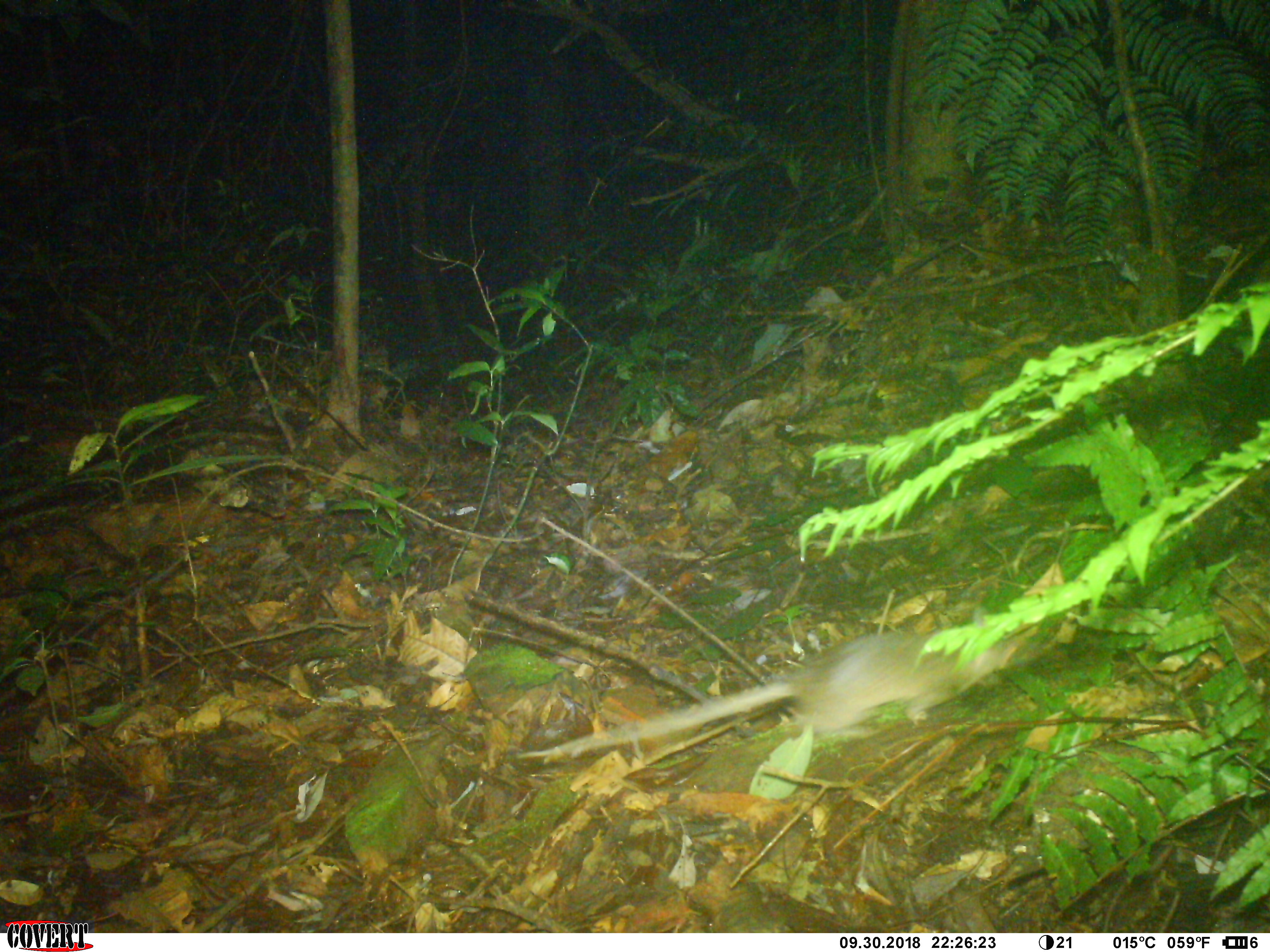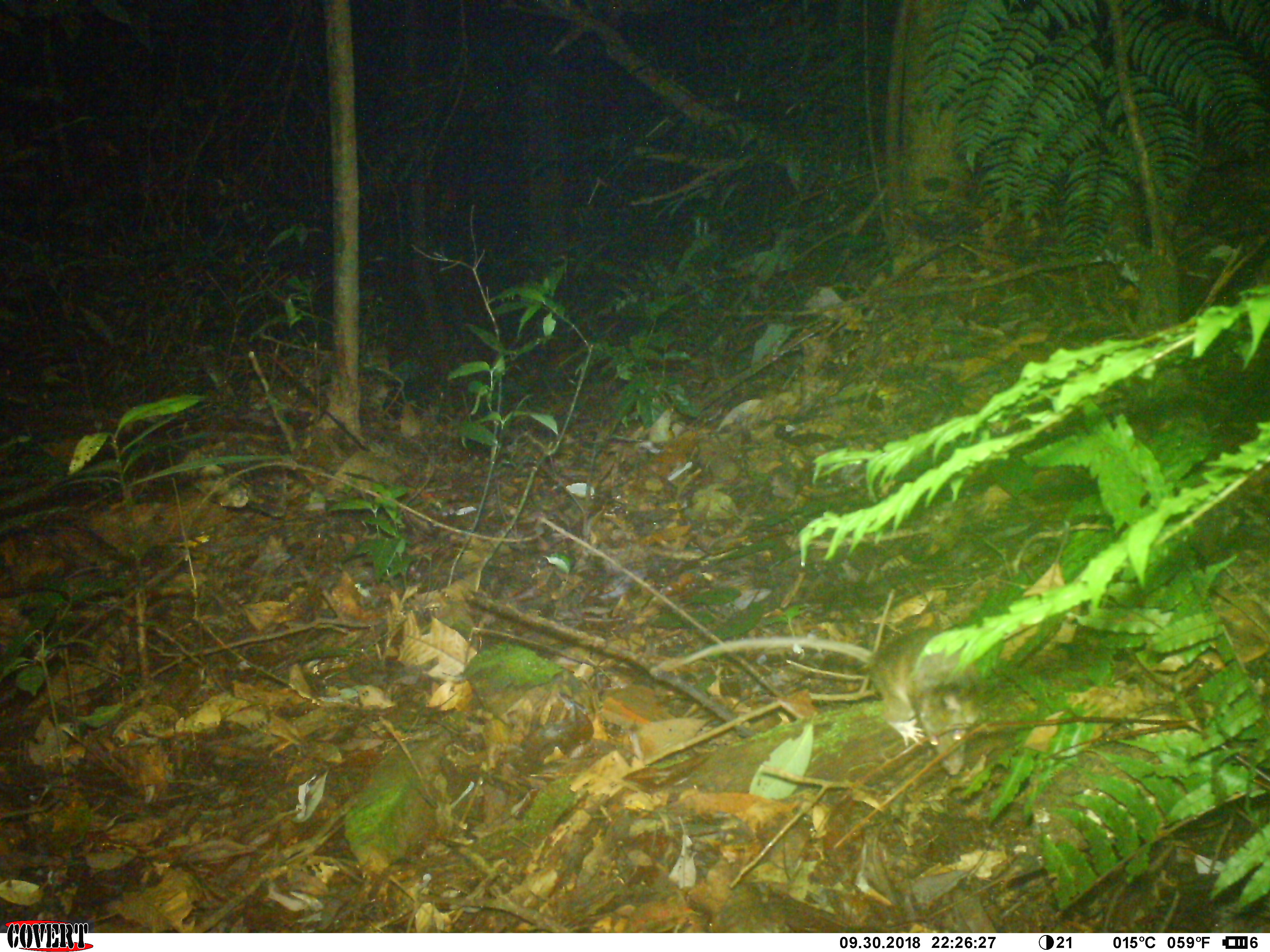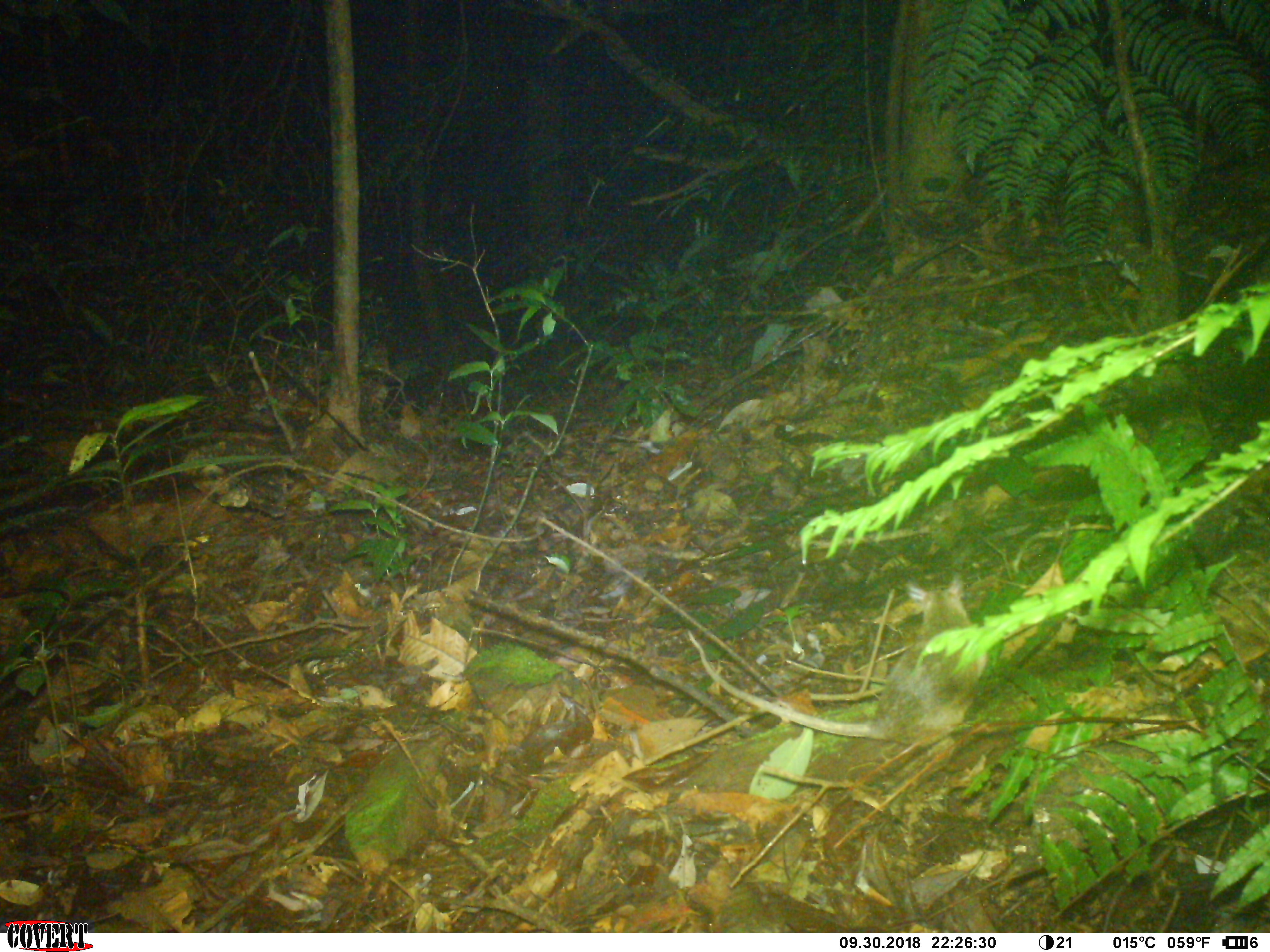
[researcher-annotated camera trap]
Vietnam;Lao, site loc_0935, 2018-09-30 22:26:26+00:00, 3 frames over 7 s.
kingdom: Animalia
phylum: Chordata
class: Mammalia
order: Rodentia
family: Muridae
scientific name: Muridae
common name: old-world mice and rats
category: unidentified murid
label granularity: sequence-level